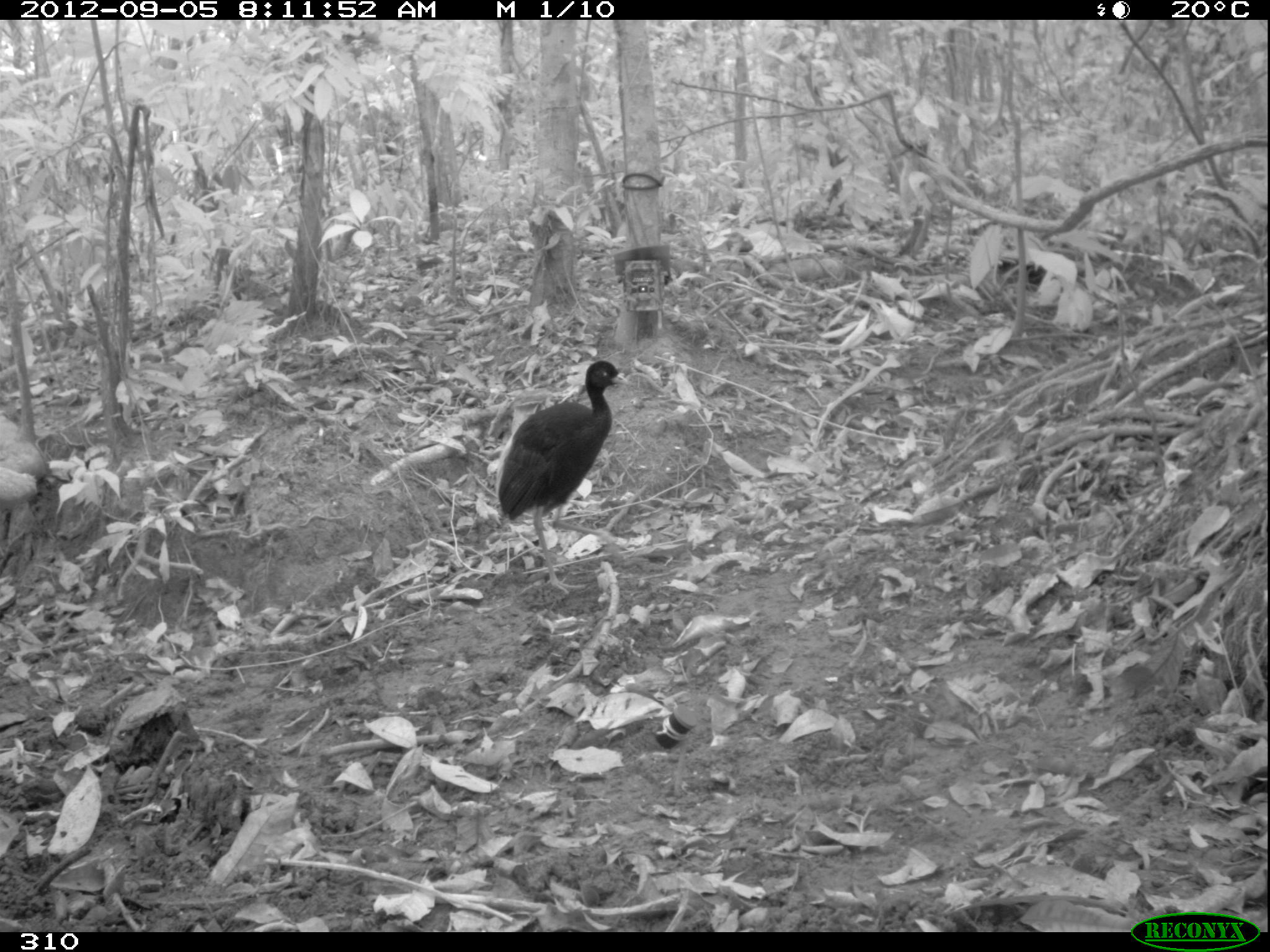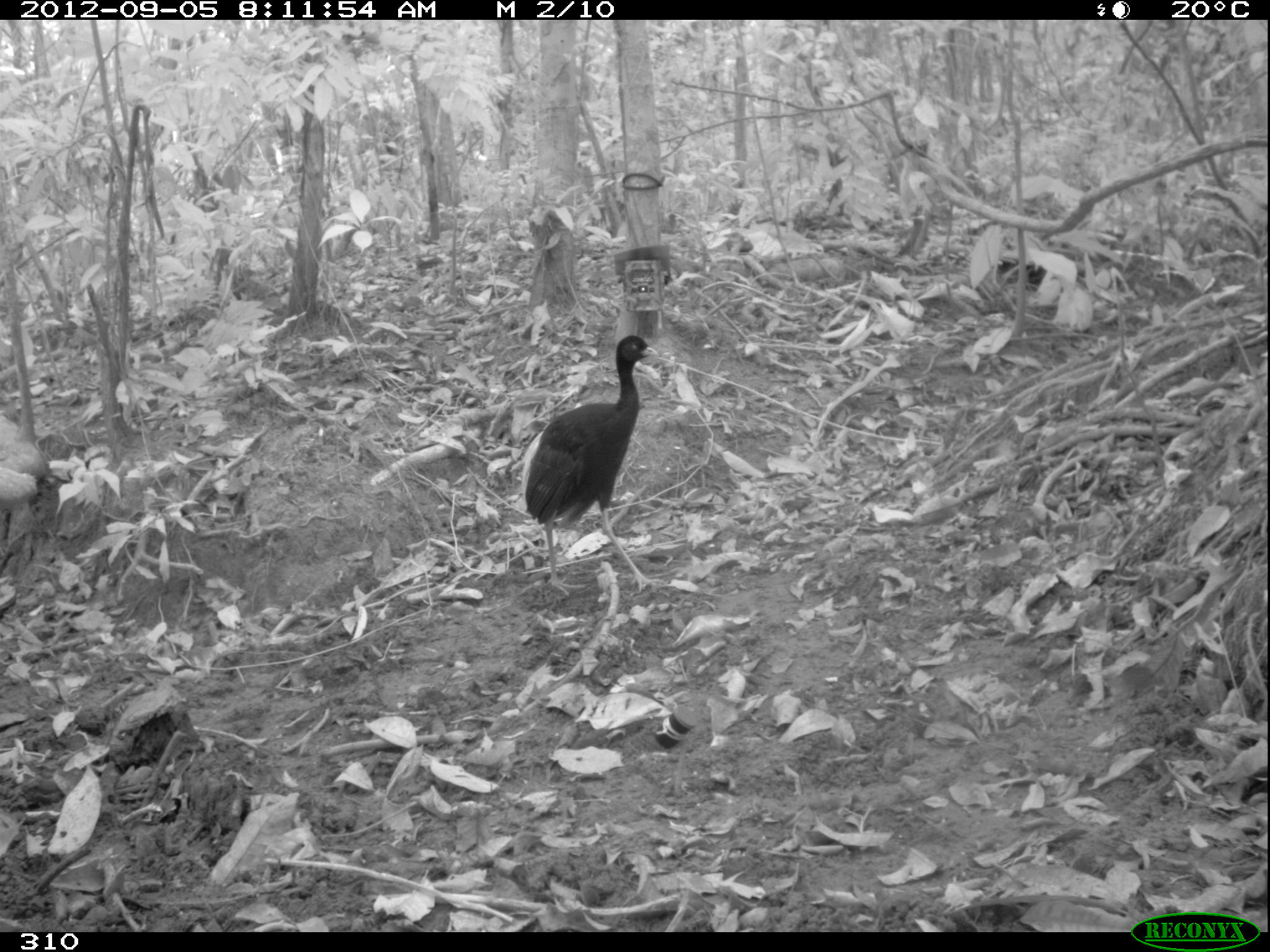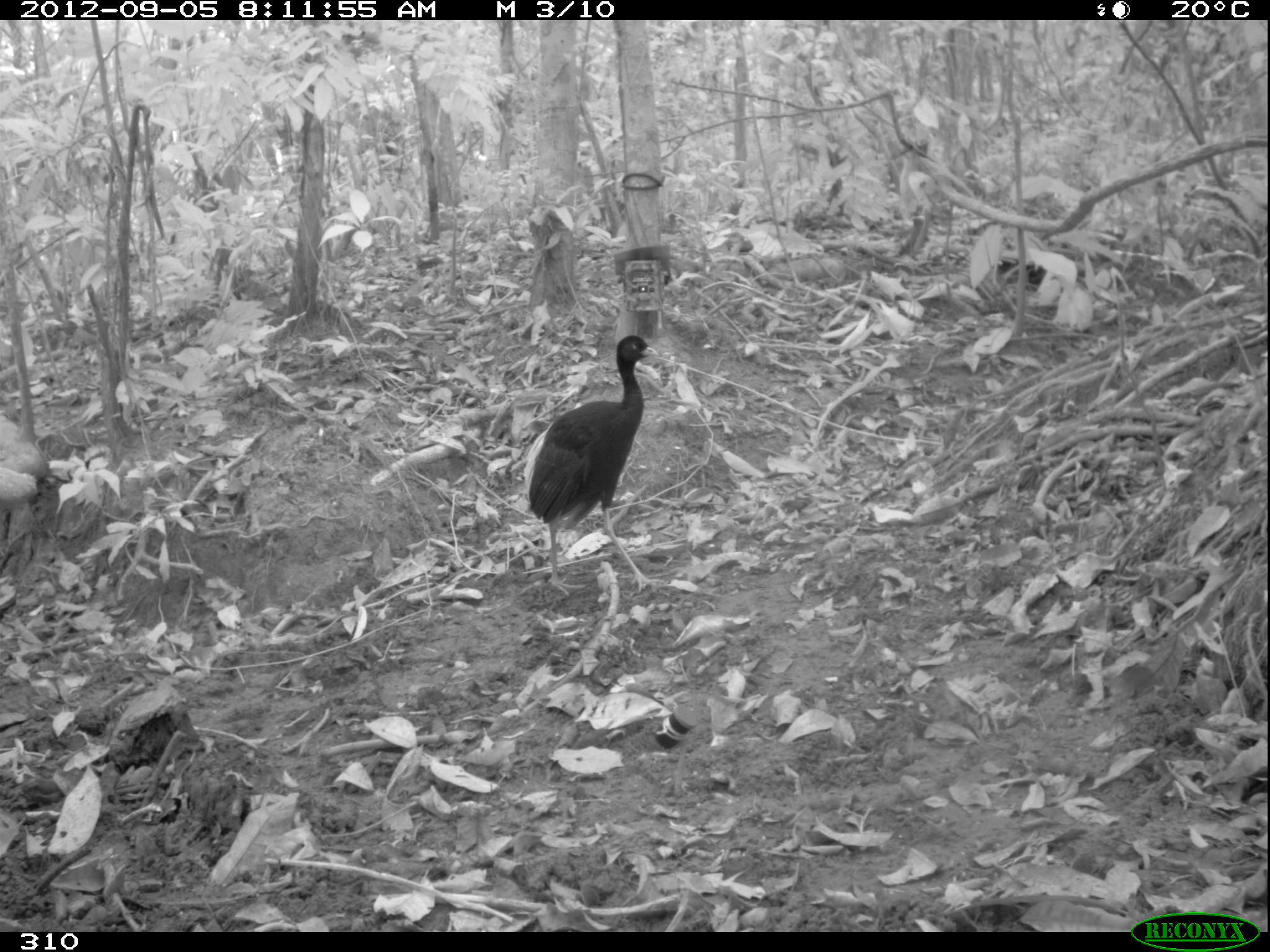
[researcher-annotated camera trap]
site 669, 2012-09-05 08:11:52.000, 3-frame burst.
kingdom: Animalia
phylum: Chordata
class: Aves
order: Gruiformes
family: Psophiidae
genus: Psophia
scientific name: Psophia leucoptera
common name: pale-winged trumpeter